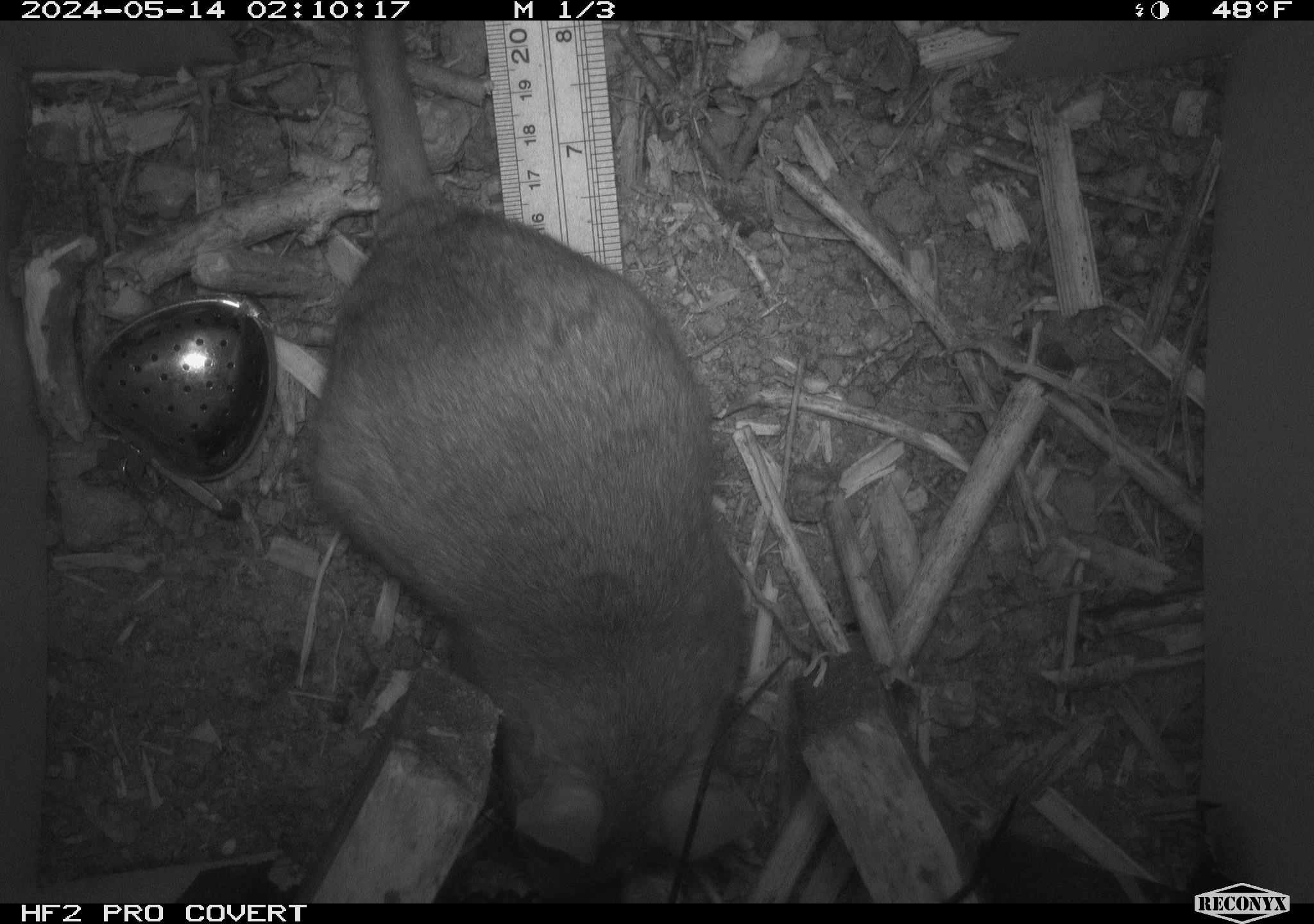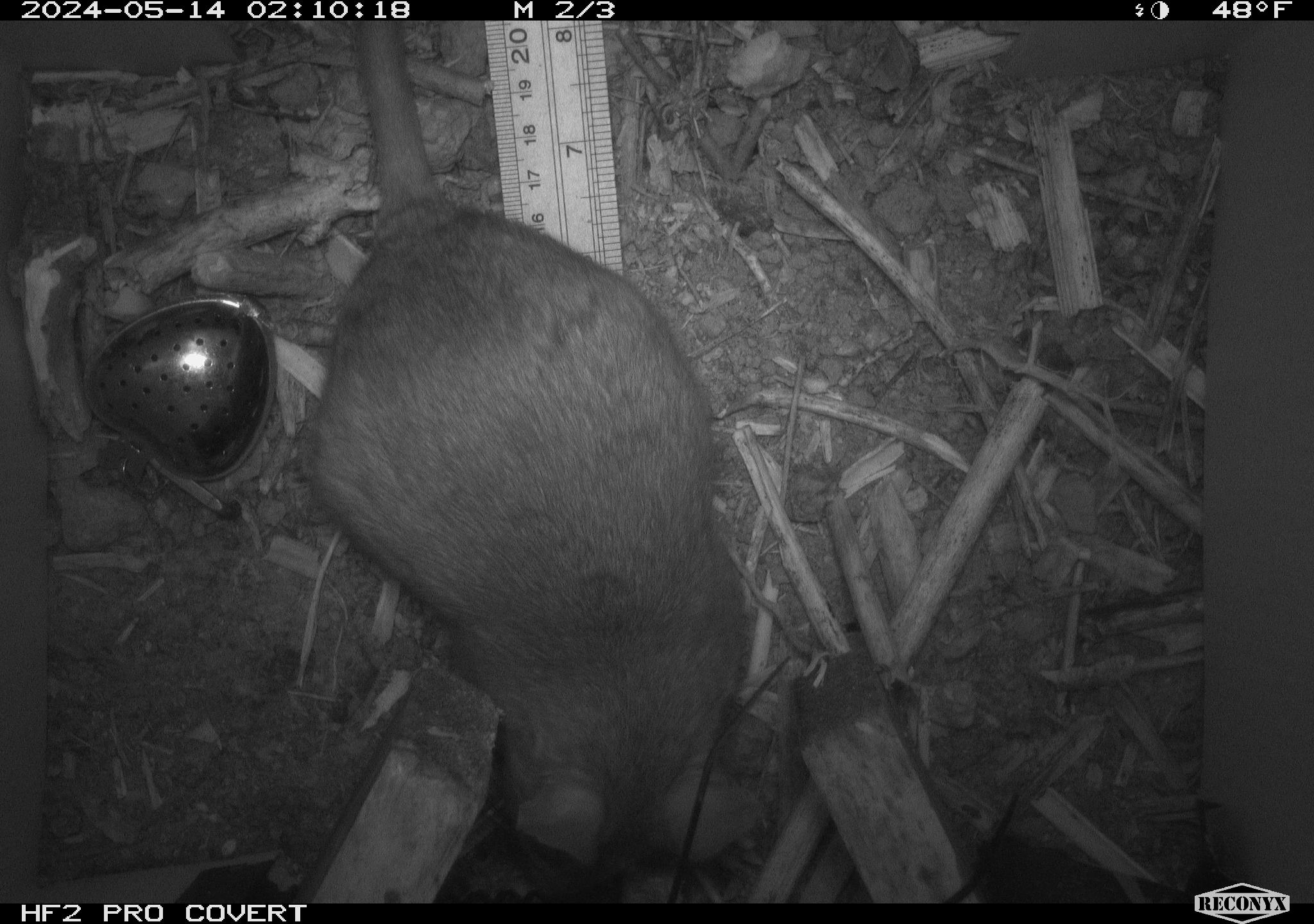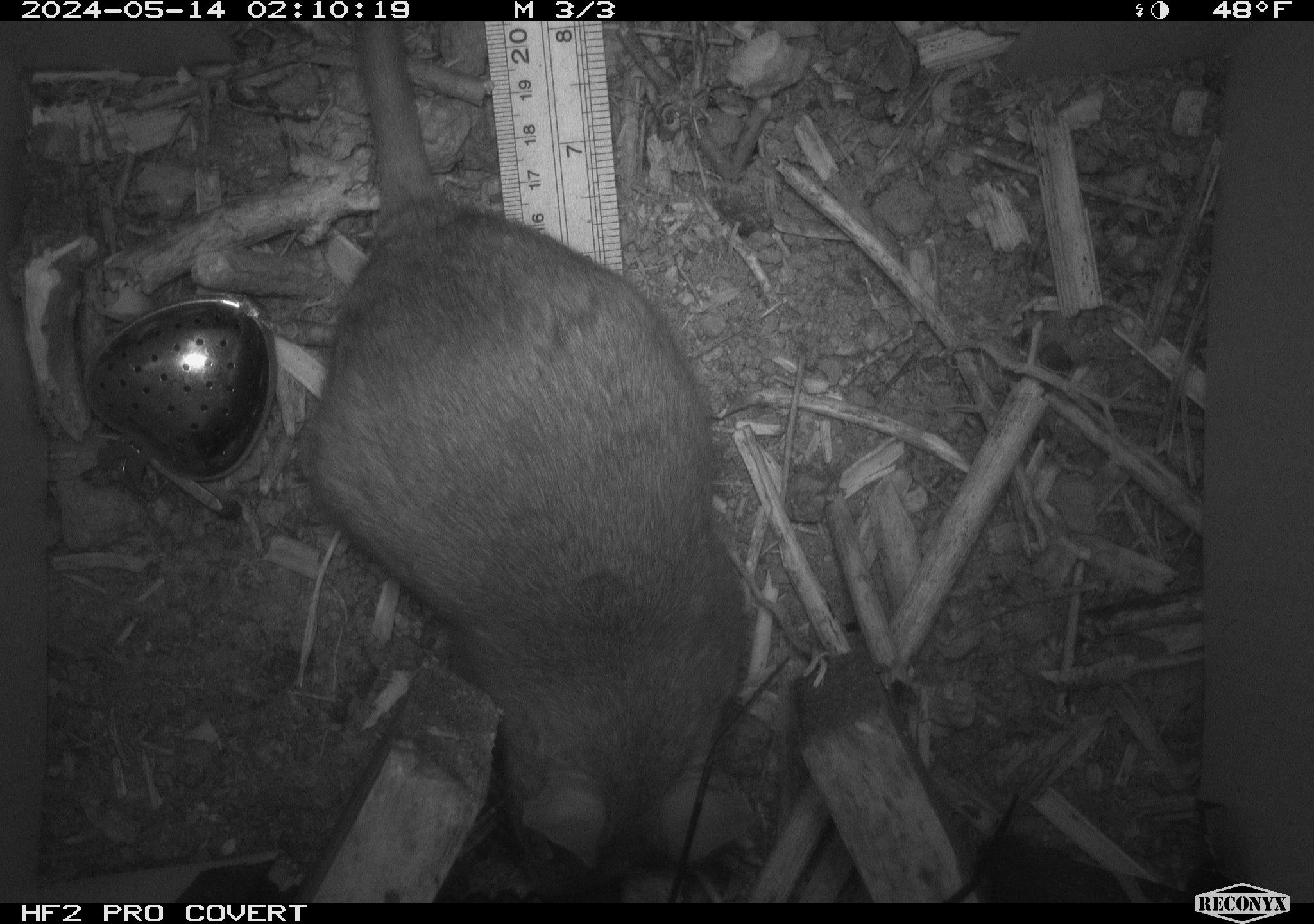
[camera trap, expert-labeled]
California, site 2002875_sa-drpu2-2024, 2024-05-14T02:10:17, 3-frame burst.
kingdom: Animalia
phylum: Chordata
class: Mammalia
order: Rodentia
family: Cricetidae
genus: Neotoma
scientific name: Neotoma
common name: pack rat or woodrat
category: neotoma species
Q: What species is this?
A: Neotoma species (pack rat or woodrat) (Neotoma).